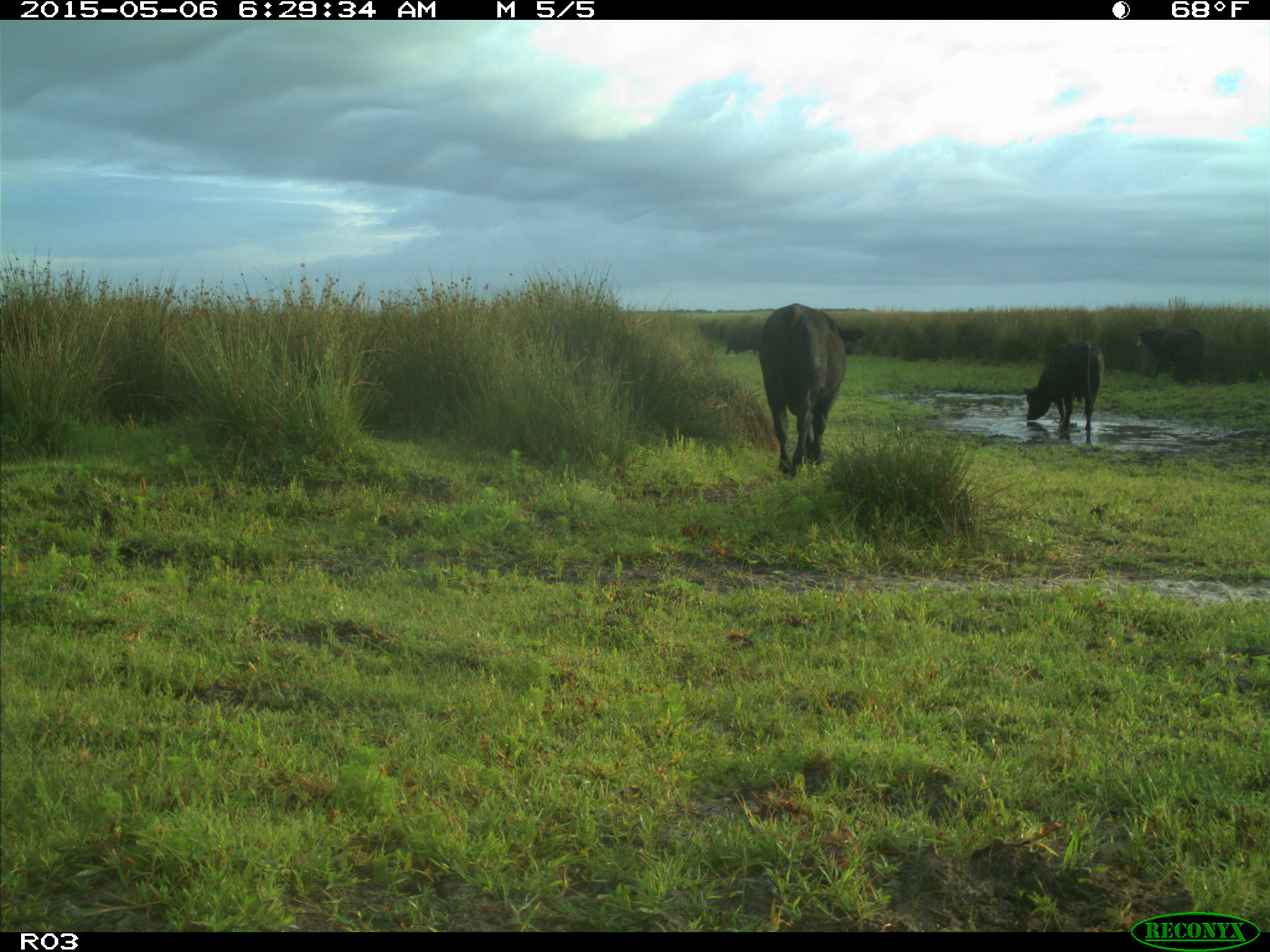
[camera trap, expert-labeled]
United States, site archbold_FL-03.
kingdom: Animalia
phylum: Chordata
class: Mammalia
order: Artiodactyla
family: Bovidae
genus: Bos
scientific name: Bos taurus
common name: domestic cow